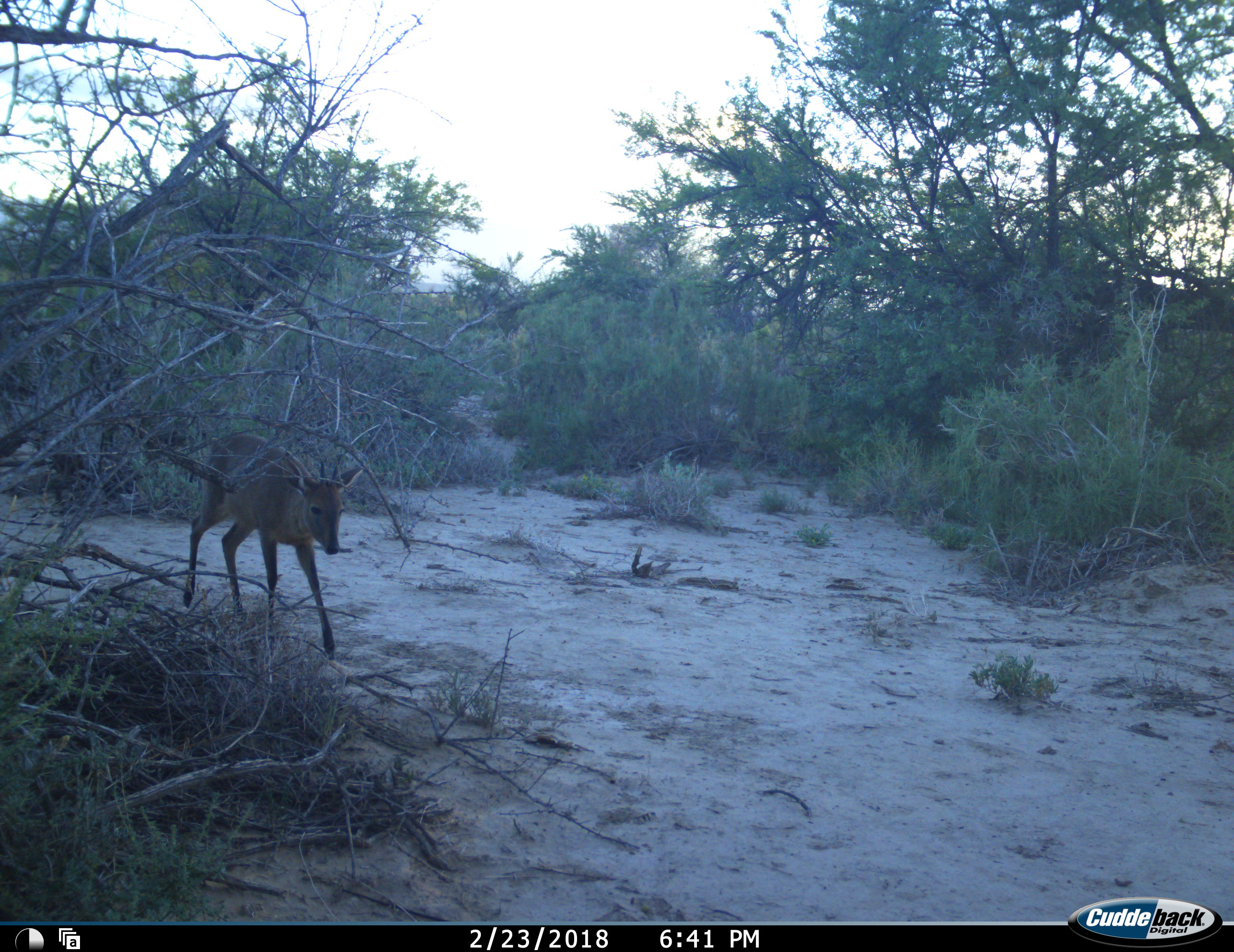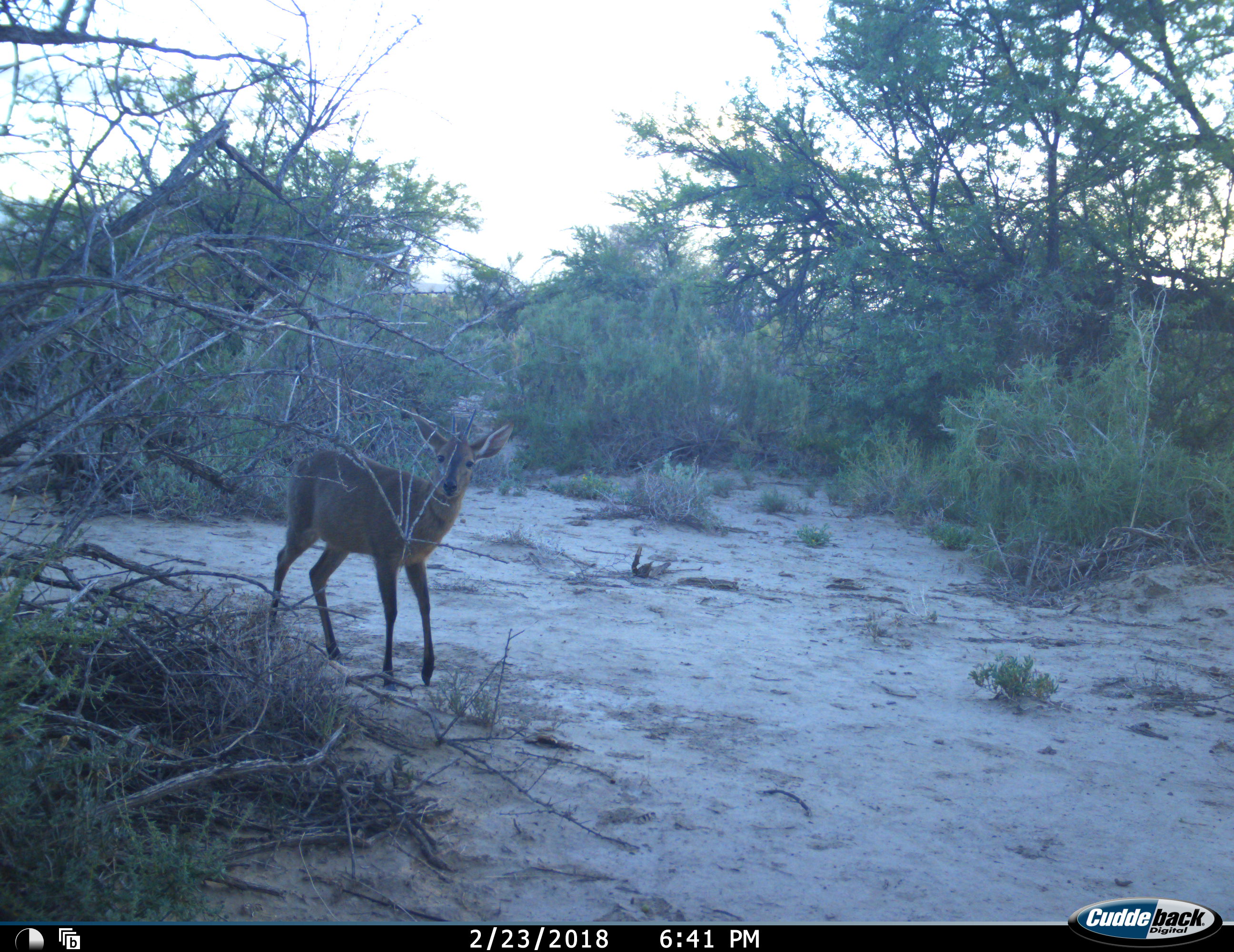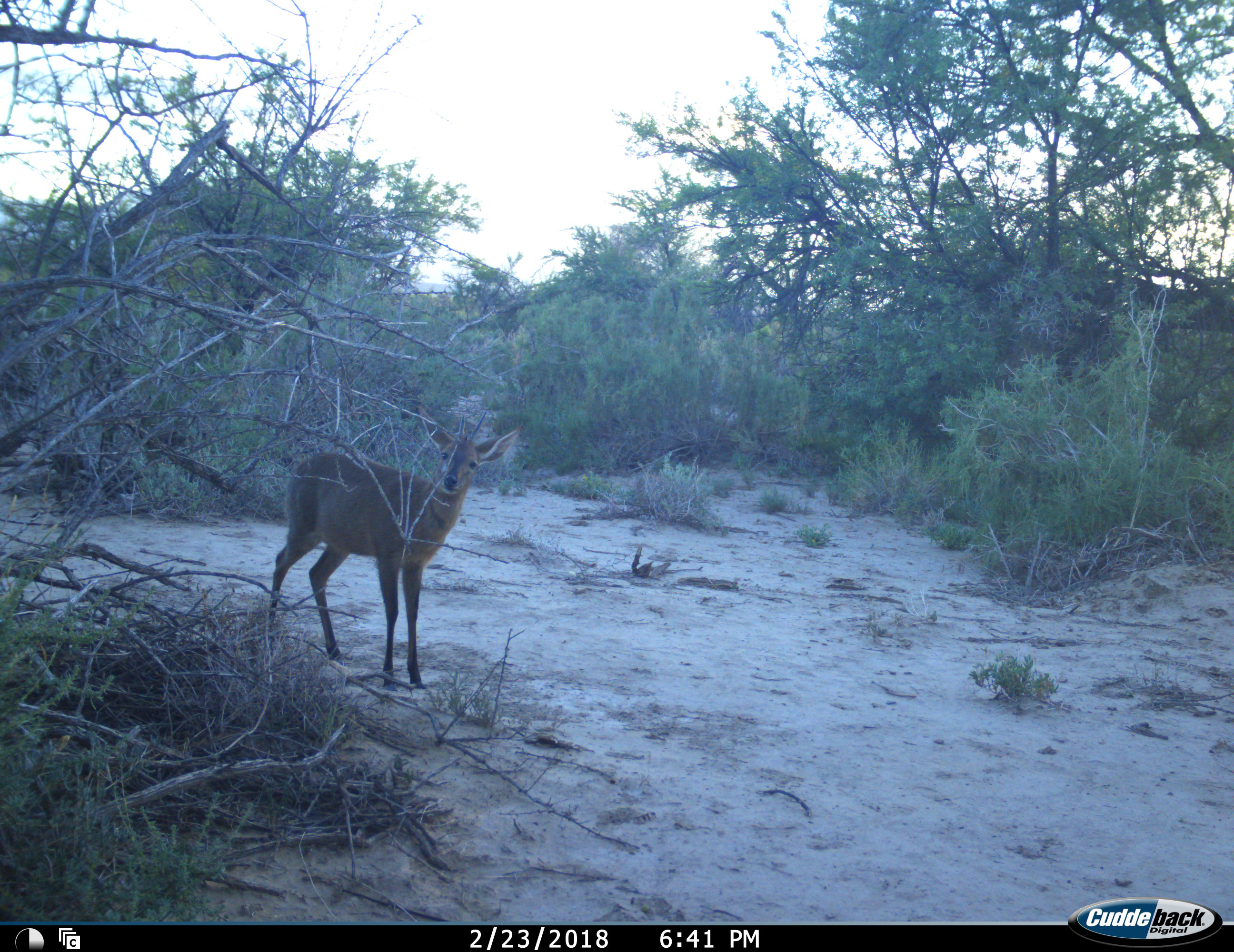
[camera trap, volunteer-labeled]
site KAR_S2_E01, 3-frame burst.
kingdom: Animalia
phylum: Chordata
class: Mammalia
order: Artiodactyla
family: Bovidae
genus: Sylvicapra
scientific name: Sylvicapra grimmia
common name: common duiker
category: duikercommongrey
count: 1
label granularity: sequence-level